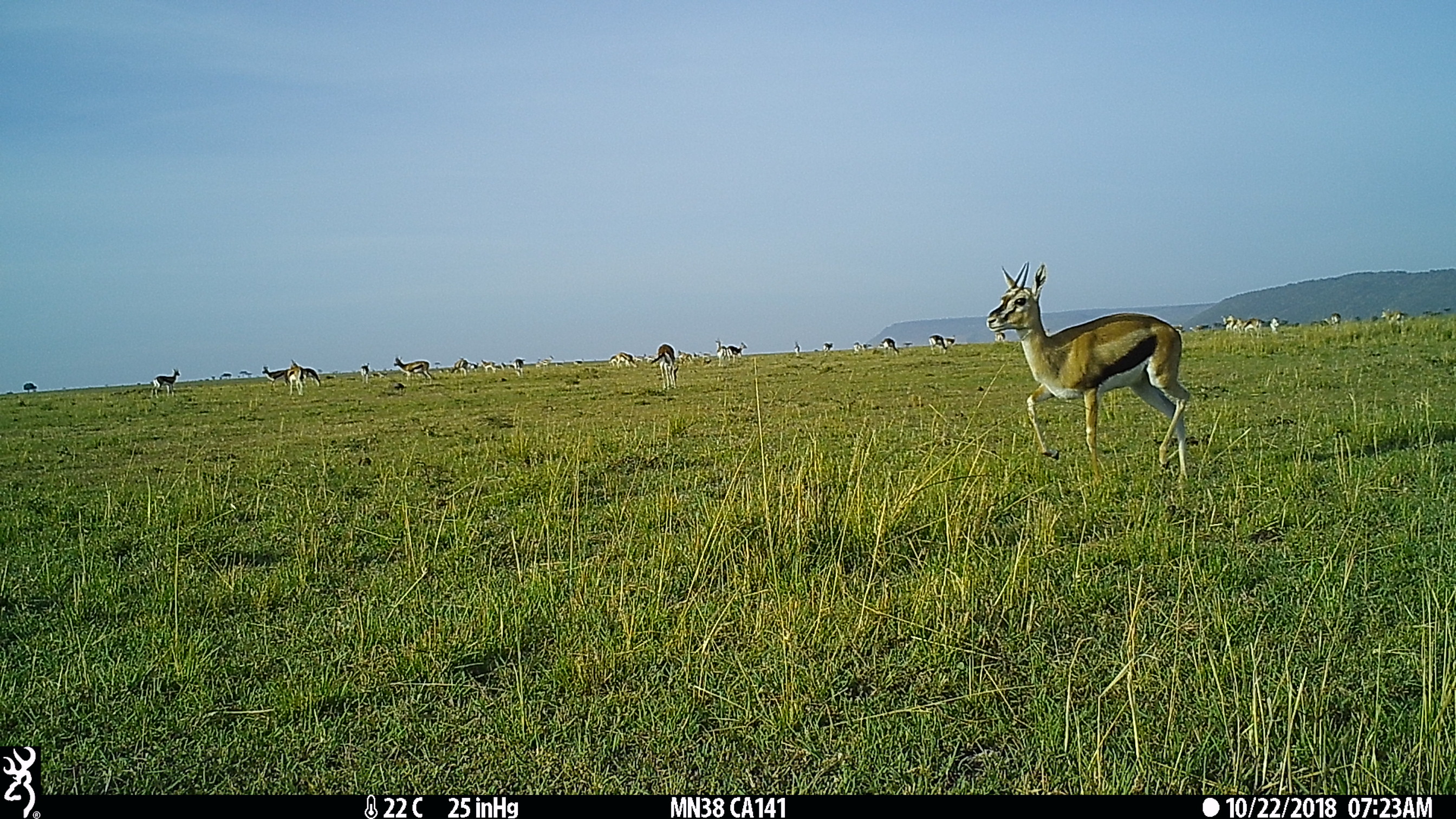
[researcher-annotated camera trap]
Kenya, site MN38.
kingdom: Animalia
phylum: Chordata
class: Mammalia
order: Artiodactyla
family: Bovidae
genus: Eudorcas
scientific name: Eudorcas thomsonii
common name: thomon's gazelle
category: gazelle thomsons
Gazelle thomsons (thomon's gazelle) (Eudorcas thomsonii).